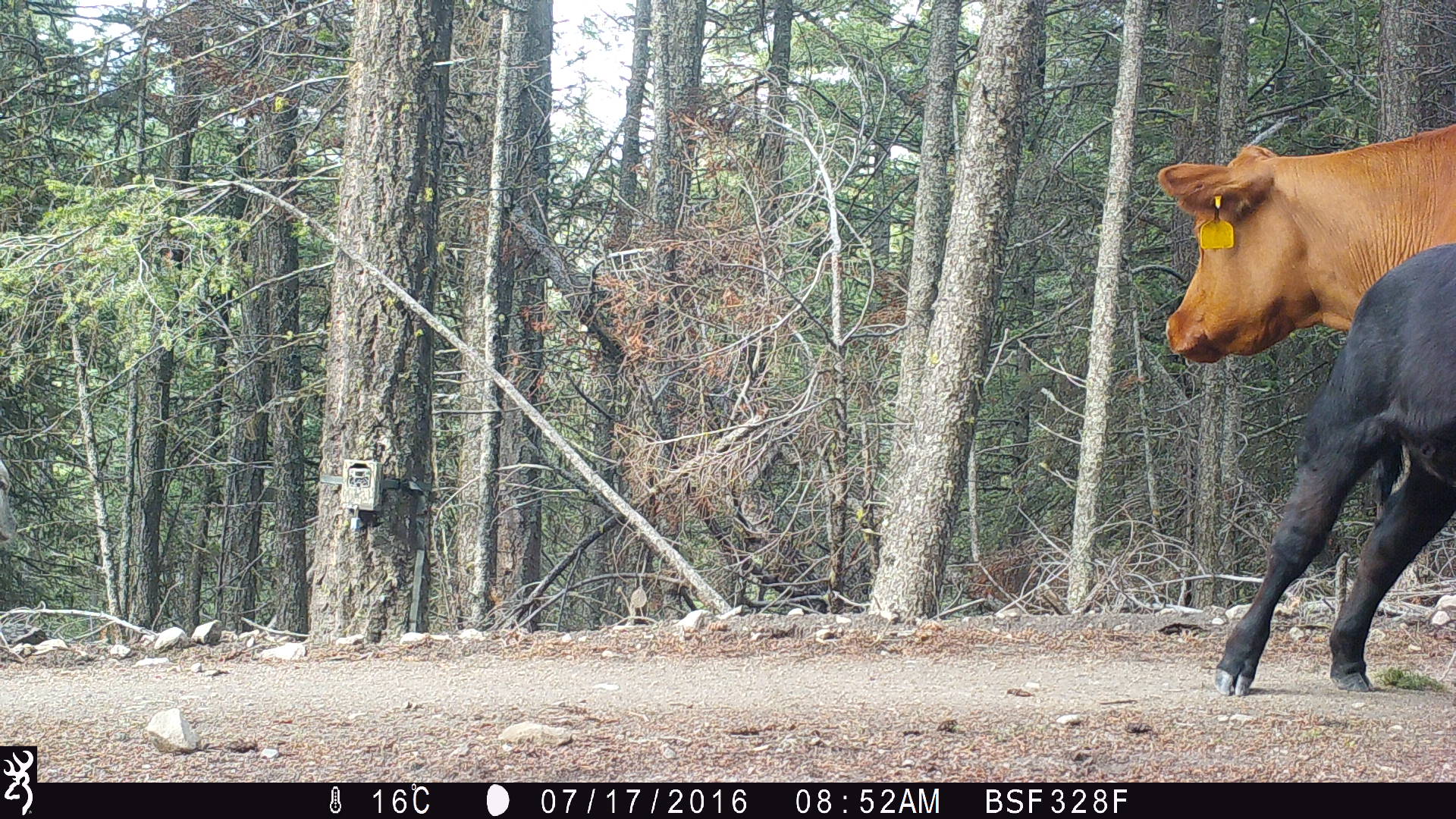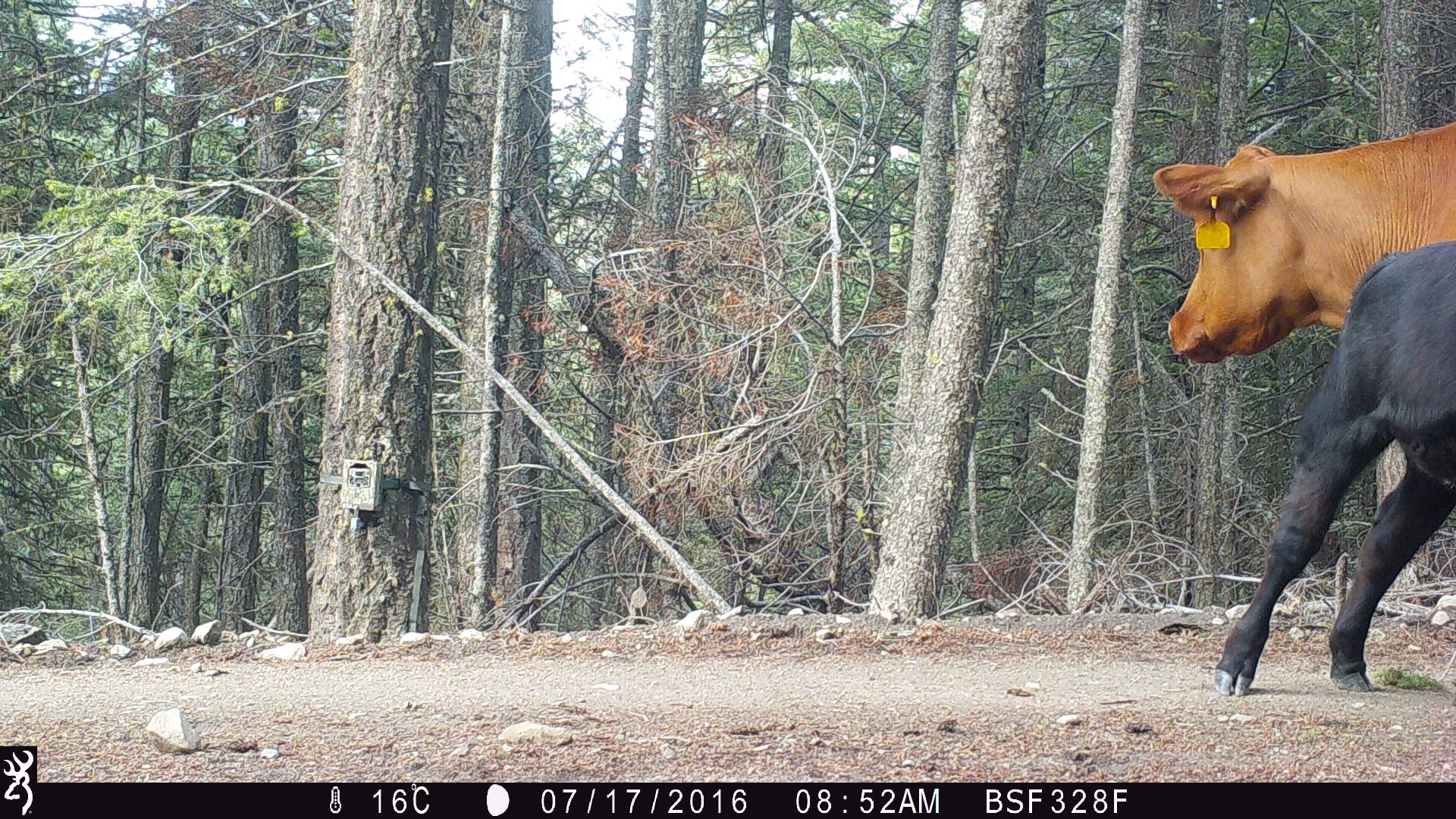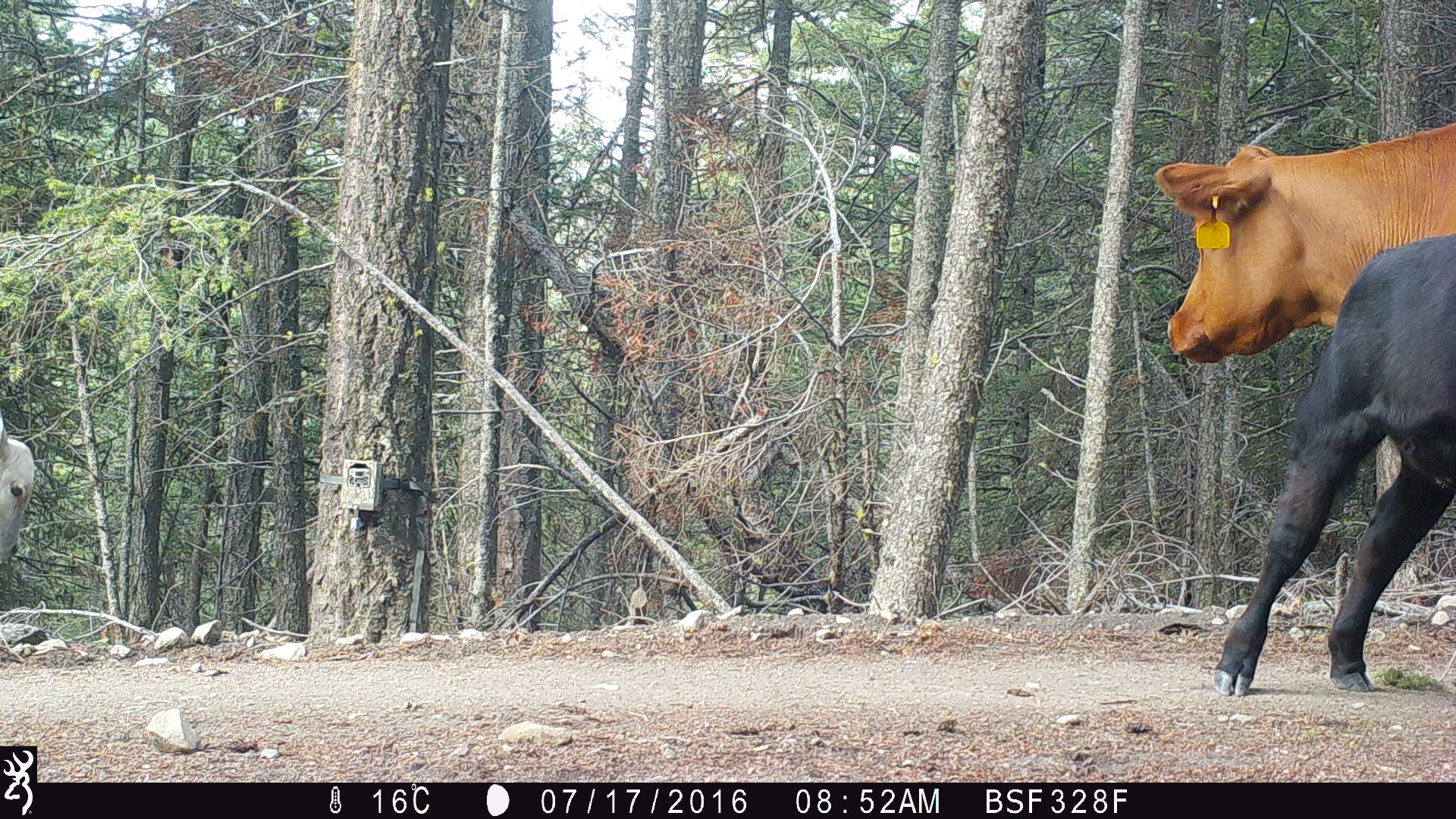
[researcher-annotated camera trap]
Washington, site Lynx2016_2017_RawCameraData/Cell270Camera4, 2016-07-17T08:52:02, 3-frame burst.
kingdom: Animalia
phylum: Chordata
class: Mammalia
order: Artiodactyla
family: Bovidae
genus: Bos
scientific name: Bos taurus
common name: domestic cattle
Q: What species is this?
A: Domestic cattle (Bos taurus).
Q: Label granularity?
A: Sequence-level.